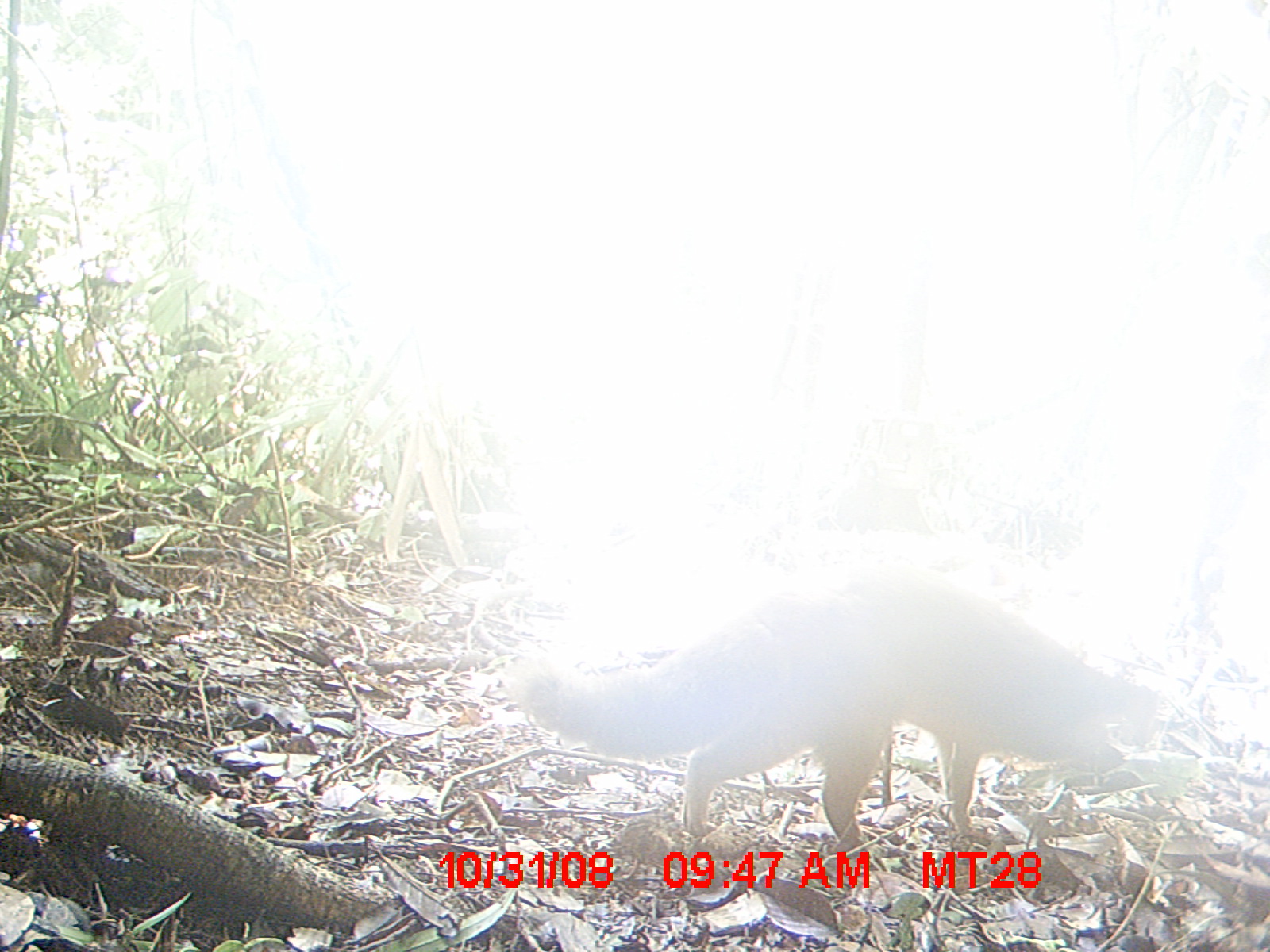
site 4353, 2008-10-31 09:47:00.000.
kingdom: Animalia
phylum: Chordata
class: Aves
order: Cuculiformes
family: Cuculidae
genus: Coua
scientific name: Coua serriana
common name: red-breasted coua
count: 3